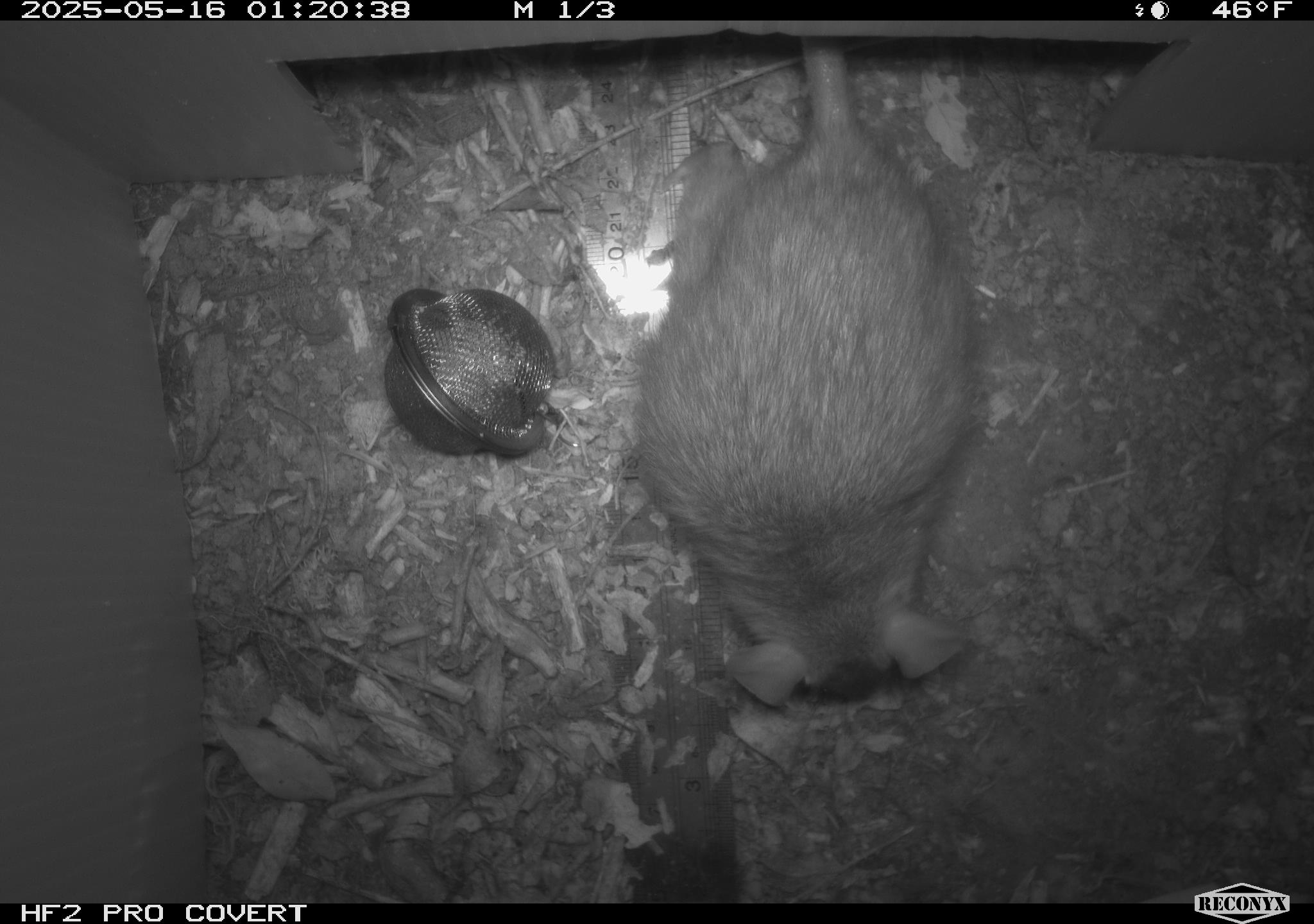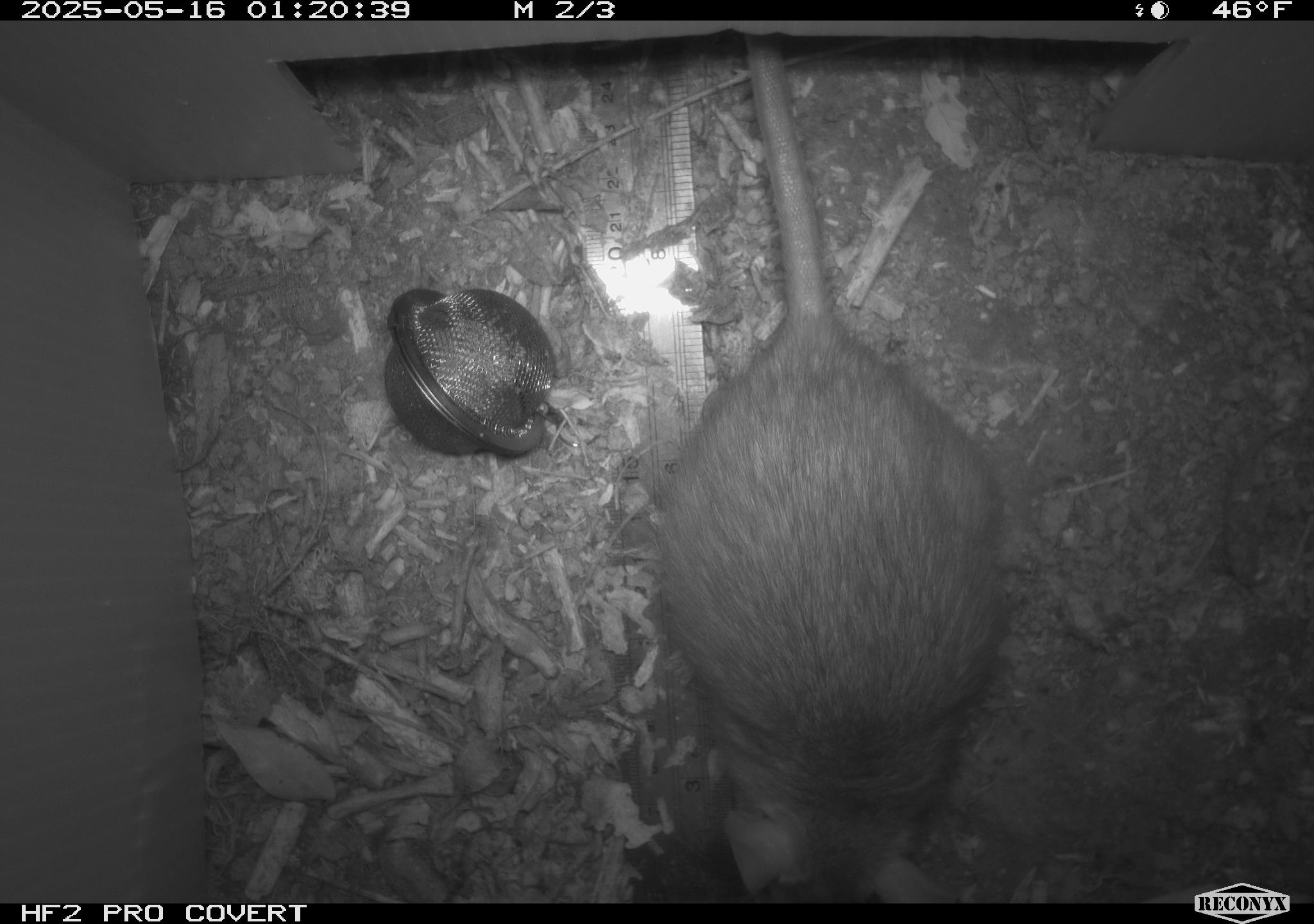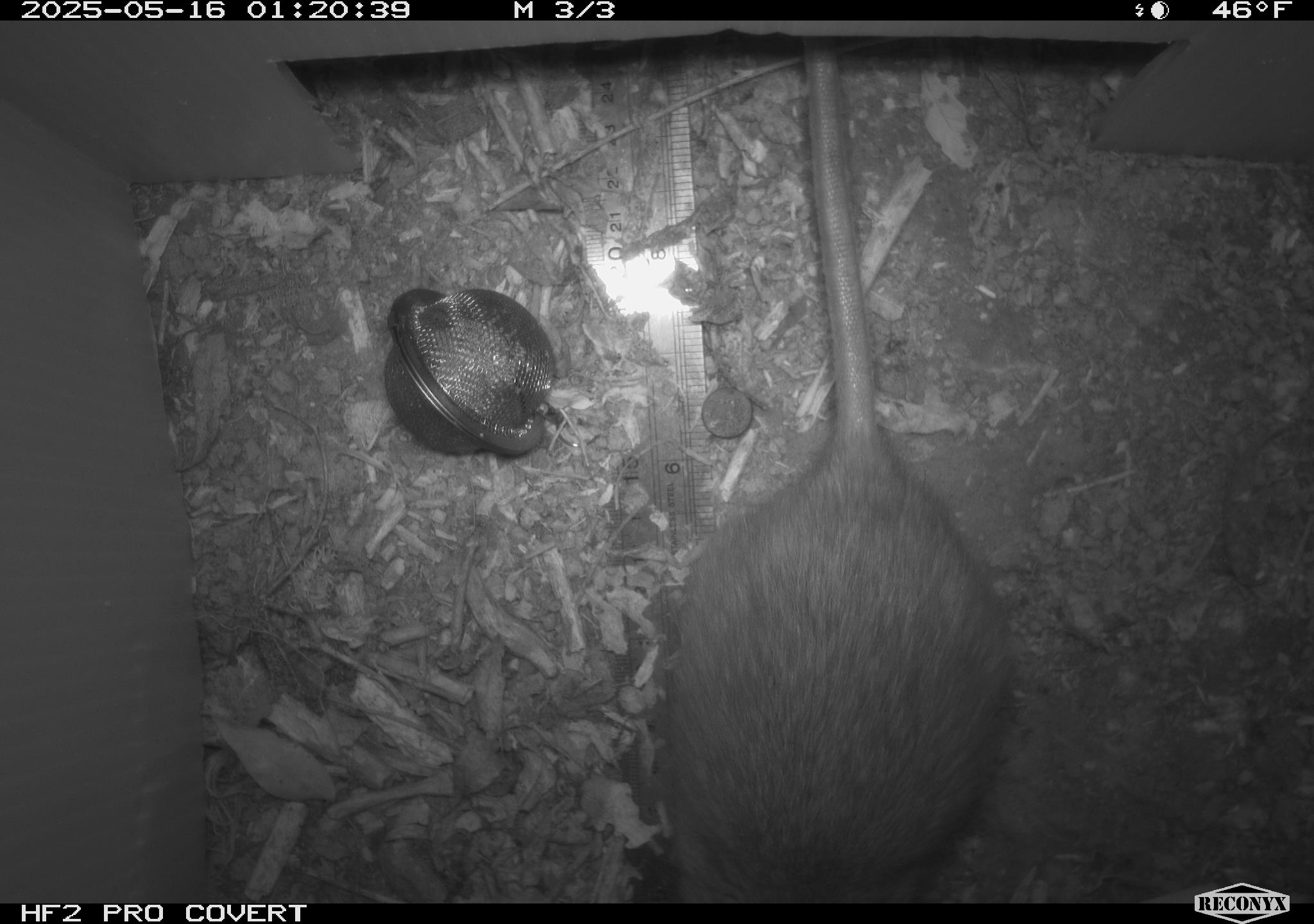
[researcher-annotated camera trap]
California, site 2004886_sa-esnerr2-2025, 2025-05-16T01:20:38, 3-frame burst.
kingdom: Animalia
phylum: Chordata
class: Mammalia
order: Rodentia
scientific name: Rodentia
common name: rodent